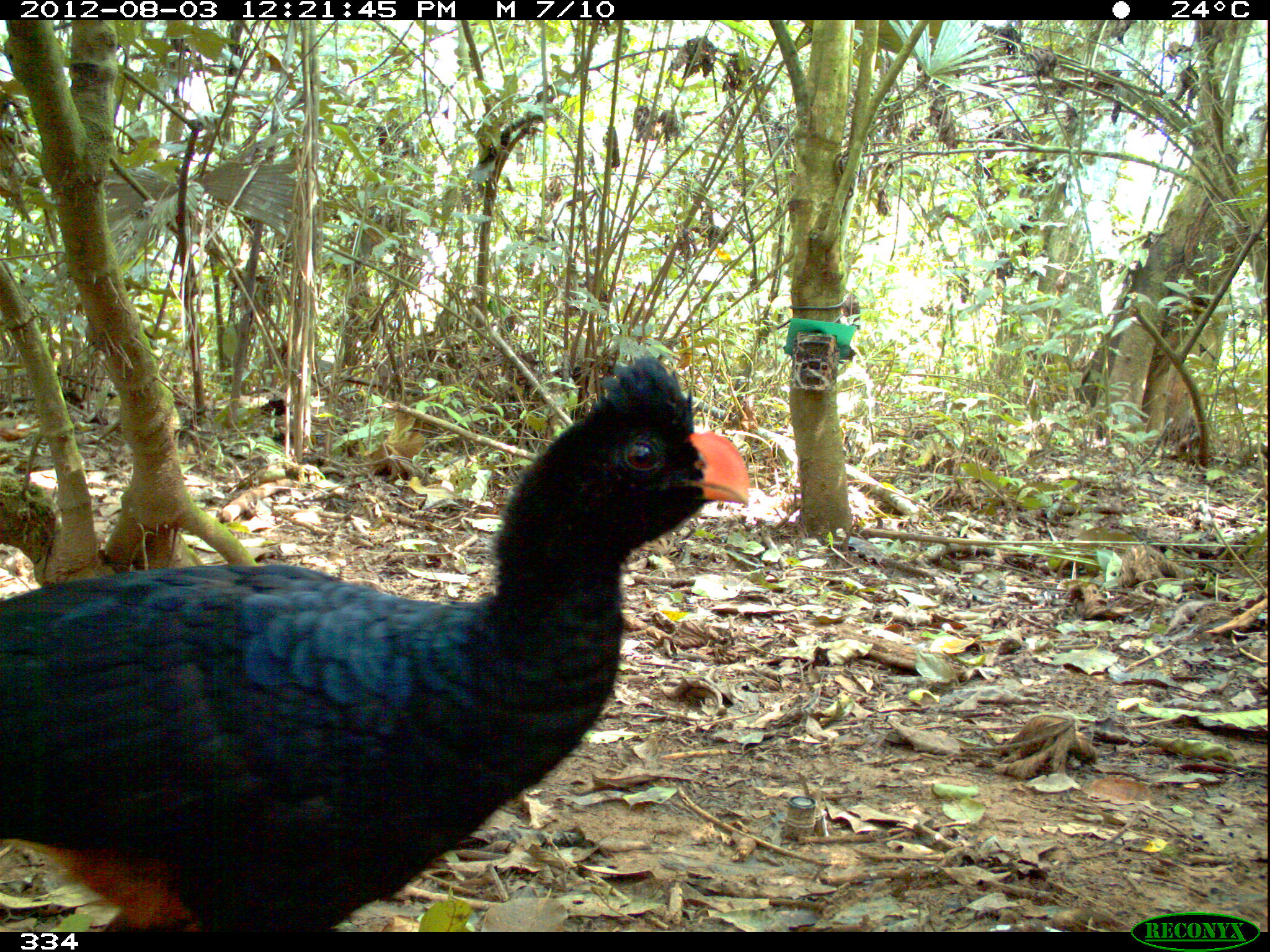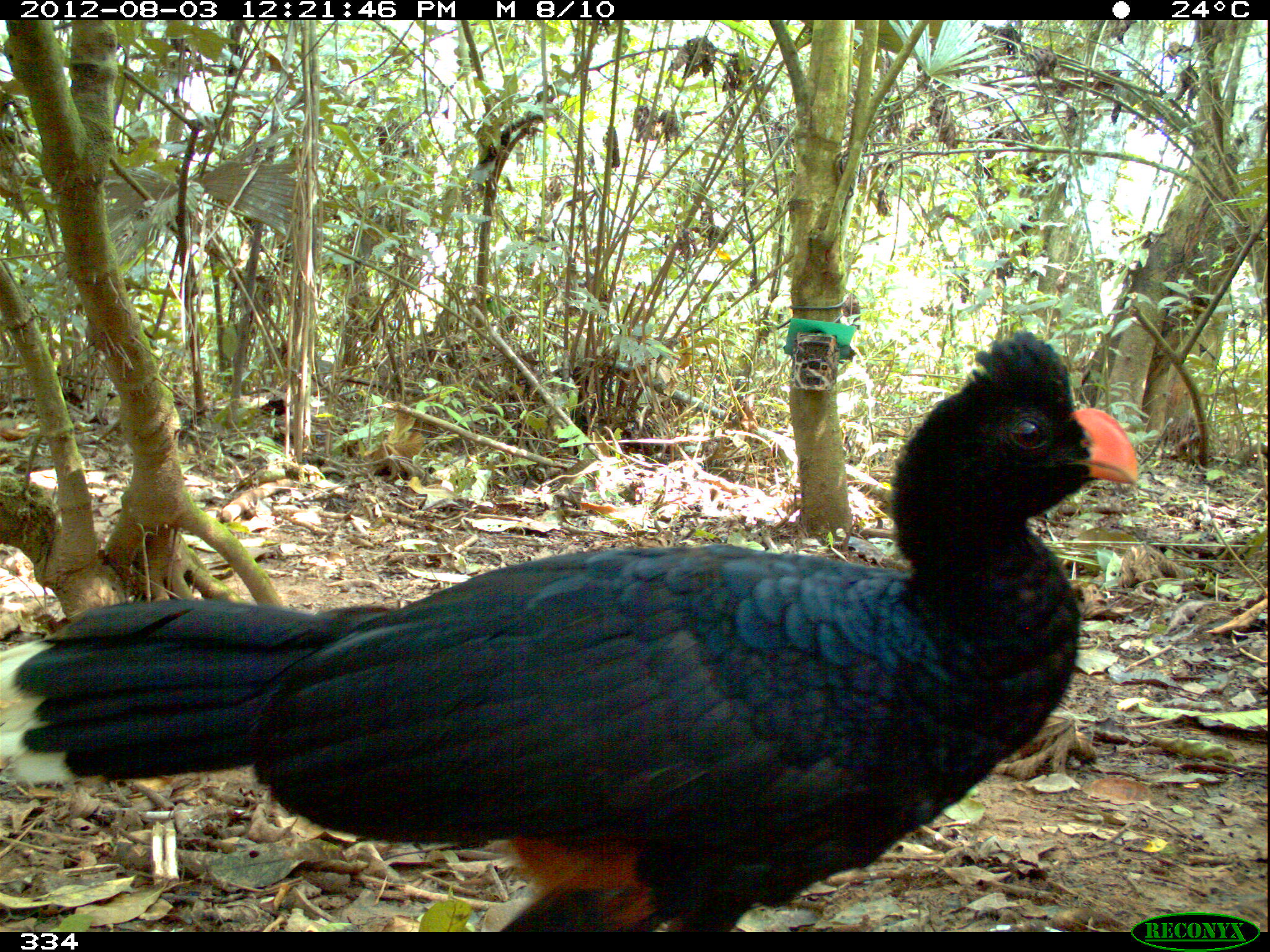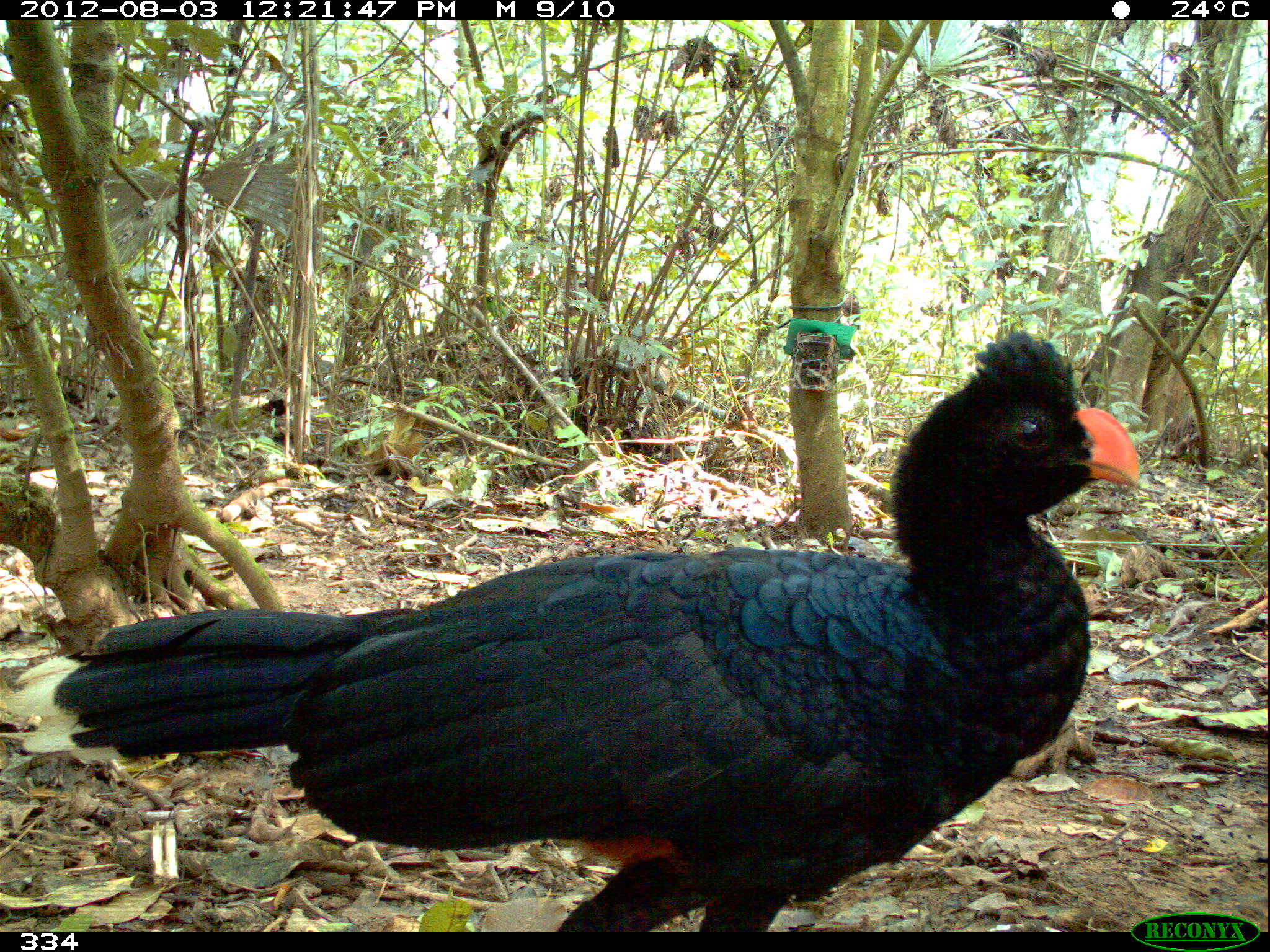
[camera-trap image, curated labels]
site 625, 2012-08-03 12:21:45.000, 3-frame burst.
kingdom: Animalia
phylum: Chordata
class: Aves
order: Galliformes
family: Cracidae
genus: Mitu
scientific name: Mitu tuberosum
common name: razor-billed curassow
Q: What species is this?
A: Mitu tuberosum (razor-billed curassow).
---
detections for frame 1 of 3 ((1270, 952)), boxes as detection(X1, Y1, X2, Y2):
mitu tuberosum: detection(1, 348, 752, 927)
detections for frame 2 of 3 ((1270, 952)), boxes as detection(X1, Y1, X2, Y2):
mitu tuberosum: detection(0, 327, 1139, 930)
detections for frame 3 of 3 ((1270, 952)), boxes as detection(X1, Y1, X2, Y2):
mitu tuberosum: detection(1, 321, 1141, 931)